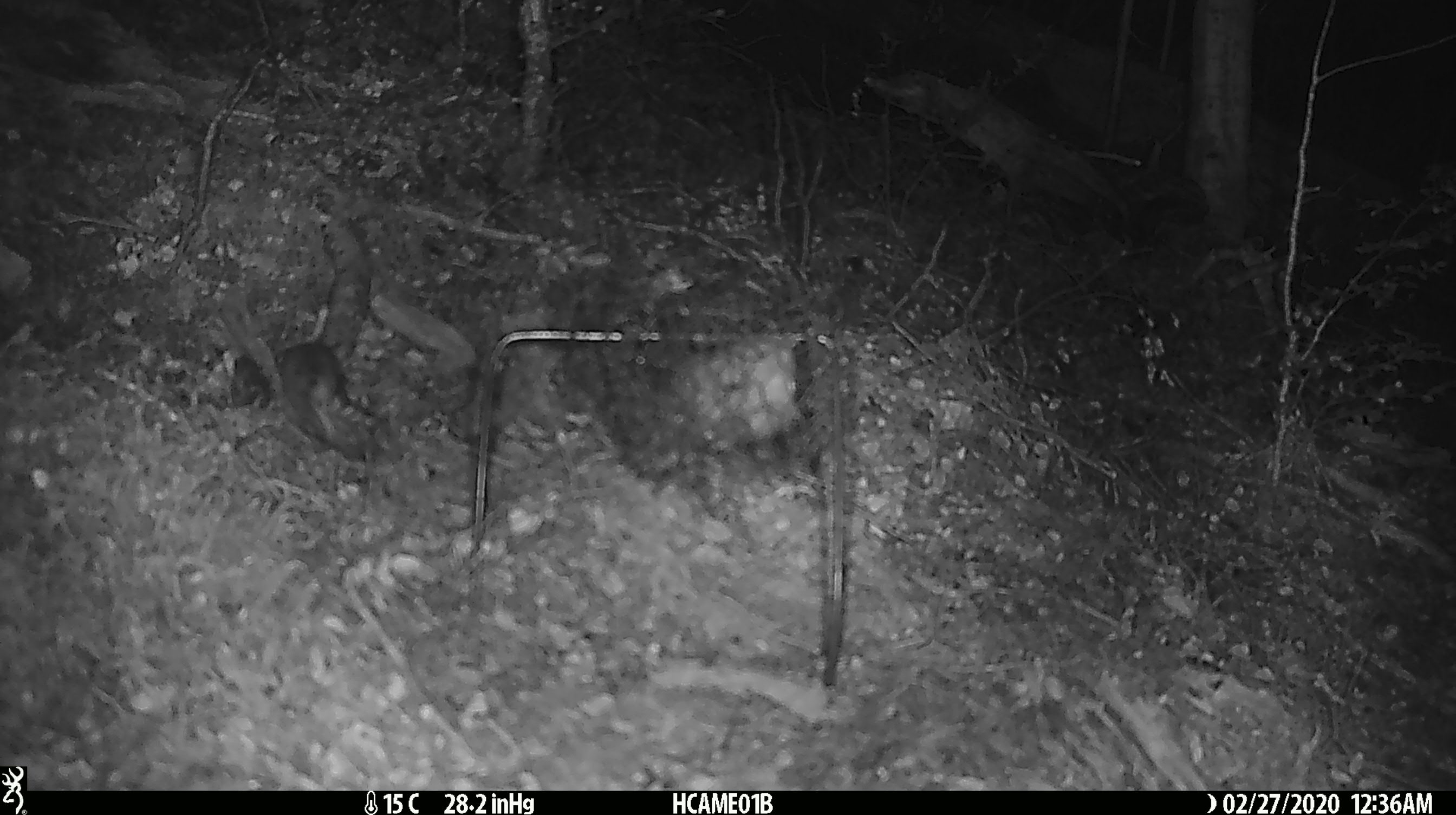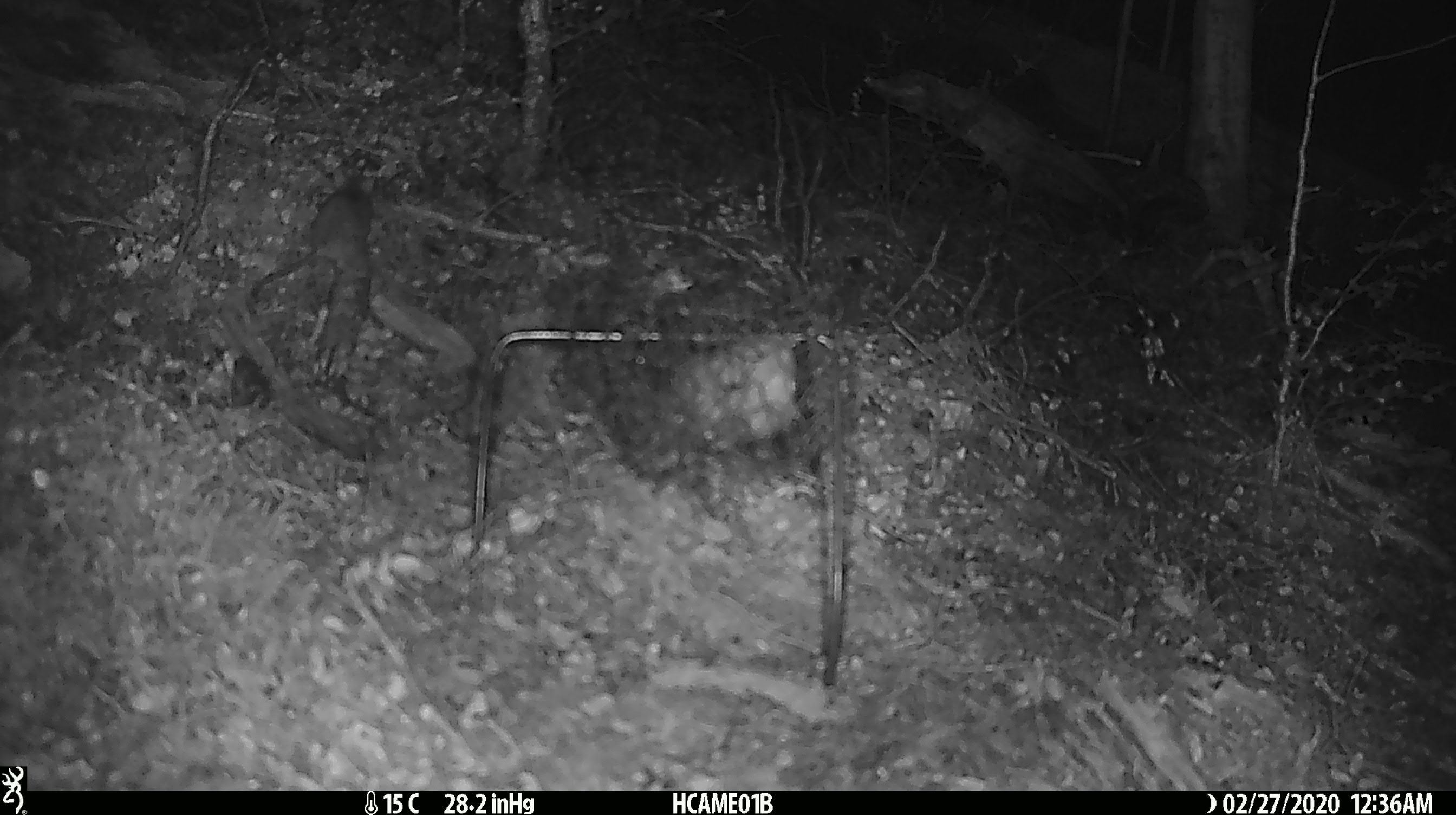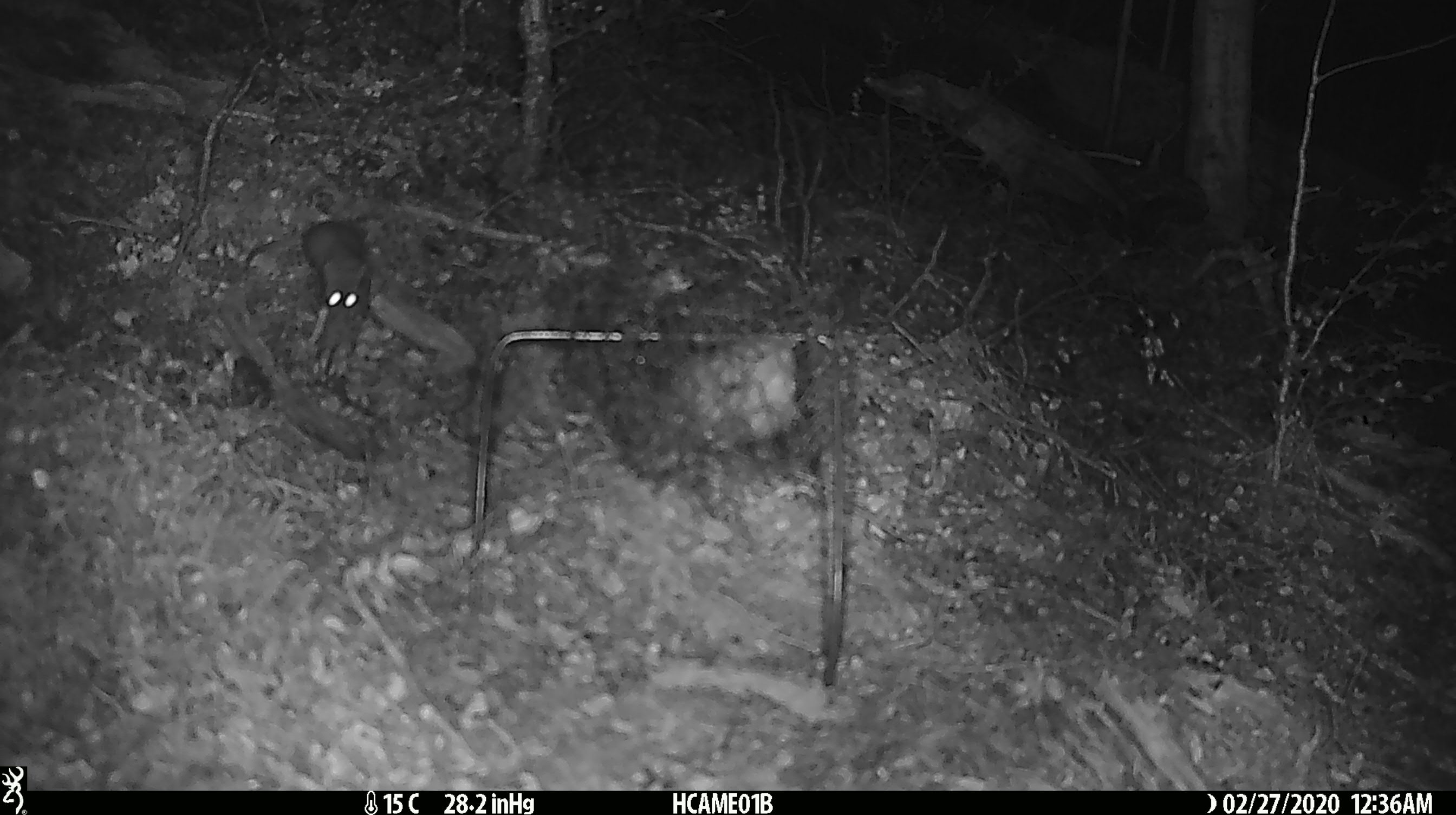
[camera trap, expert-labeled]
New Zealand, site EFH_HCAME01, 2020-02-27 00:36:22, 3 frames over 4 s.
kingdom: Animalia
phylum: Chordata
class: Mammalia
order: Rodentia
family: Muridae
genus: Mus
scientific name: Mus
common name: mouse